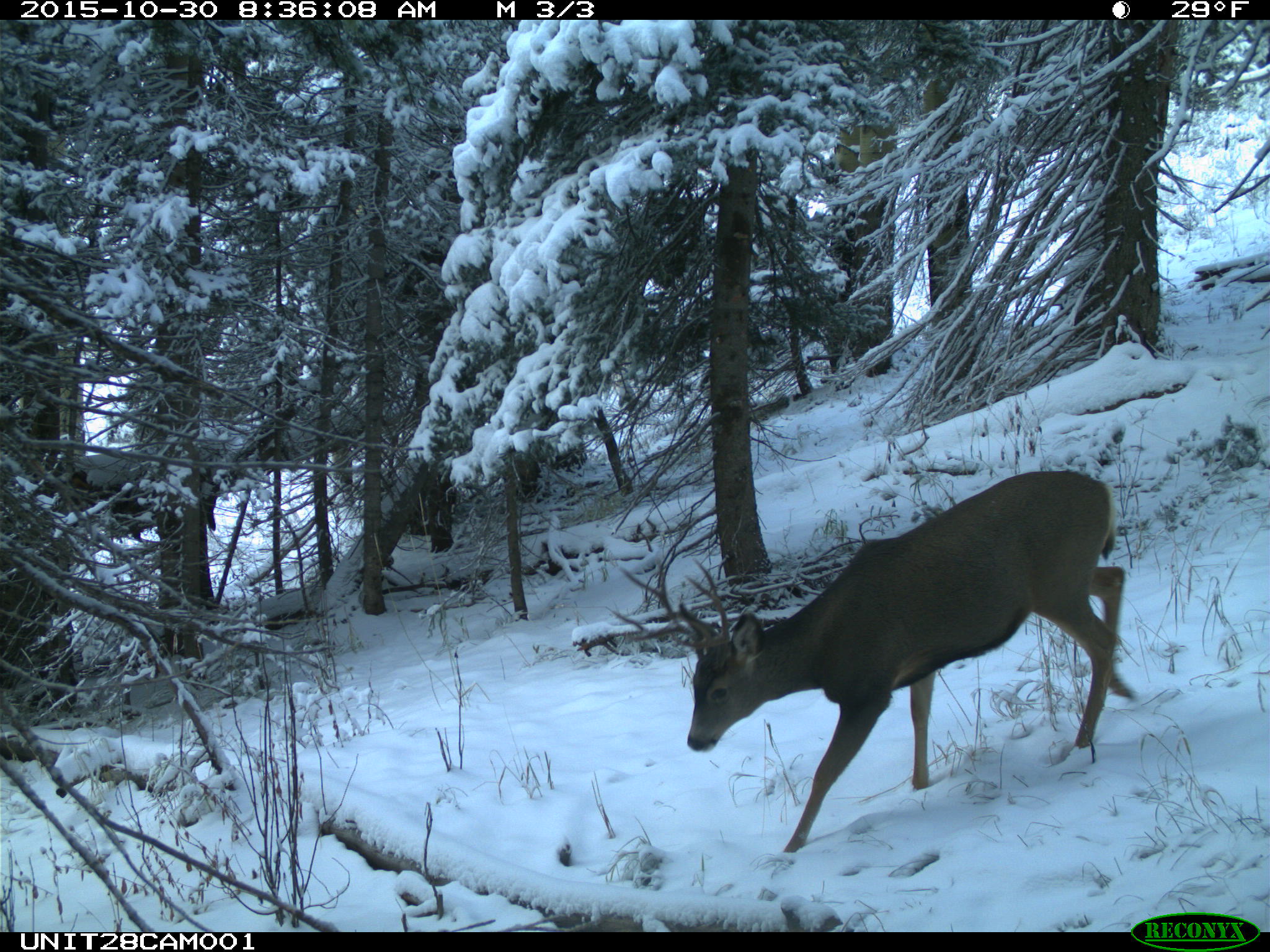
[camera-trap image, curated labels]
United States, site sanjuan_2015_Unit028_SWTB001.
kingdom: Animalia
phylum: Chordata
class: Mammalia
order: Artiodactyla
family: Cervidae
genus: Odocoileus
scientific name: Odocoileus hemionus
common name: mule deer